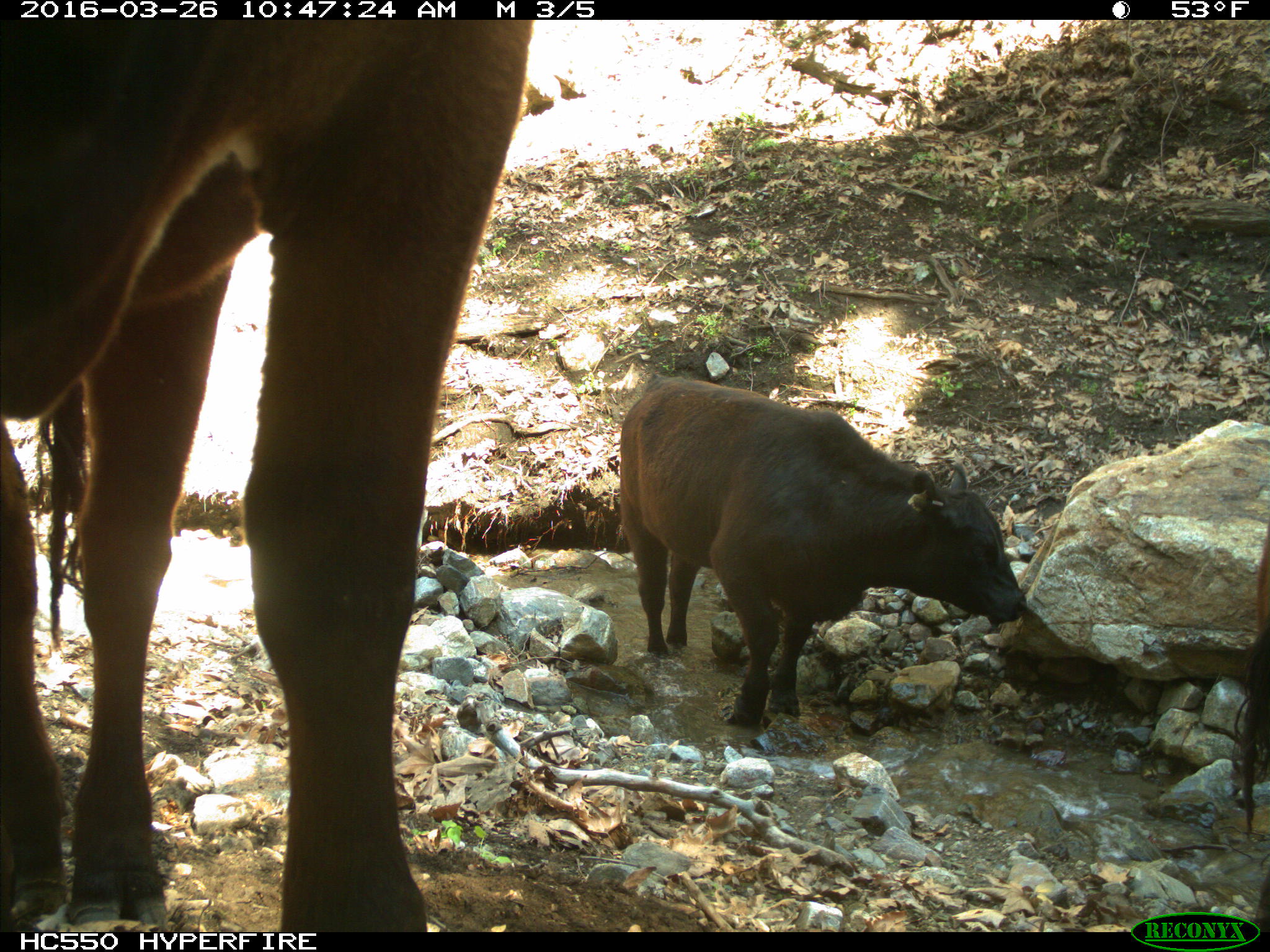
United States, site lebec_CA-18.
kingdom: Animalia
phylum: Chordata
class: Mammalia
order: Artiodactyla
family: Bovidae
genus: Bos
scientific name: Bos taurus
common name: domestic cow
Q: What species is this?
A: Bos taurus (domestic cow).